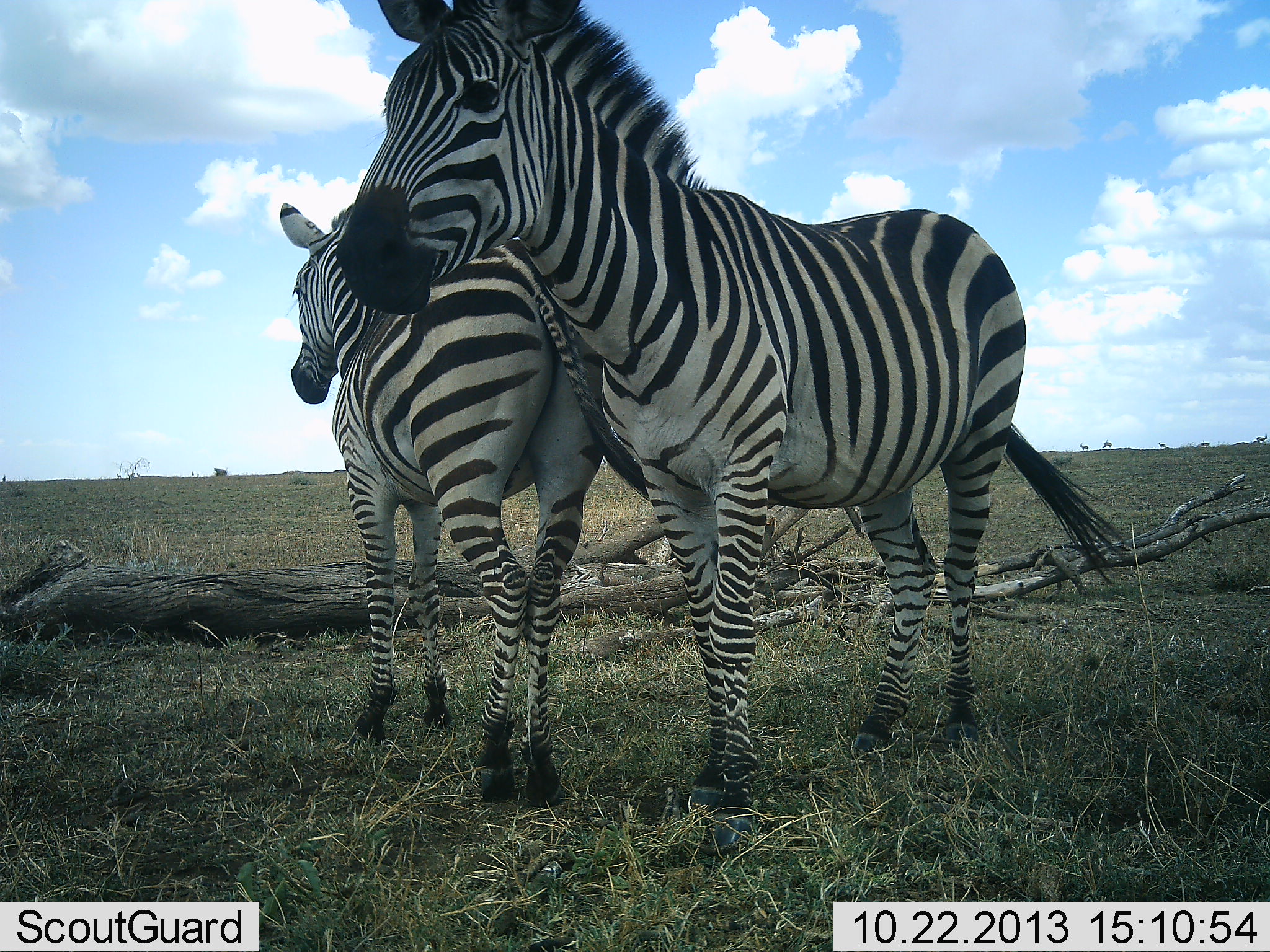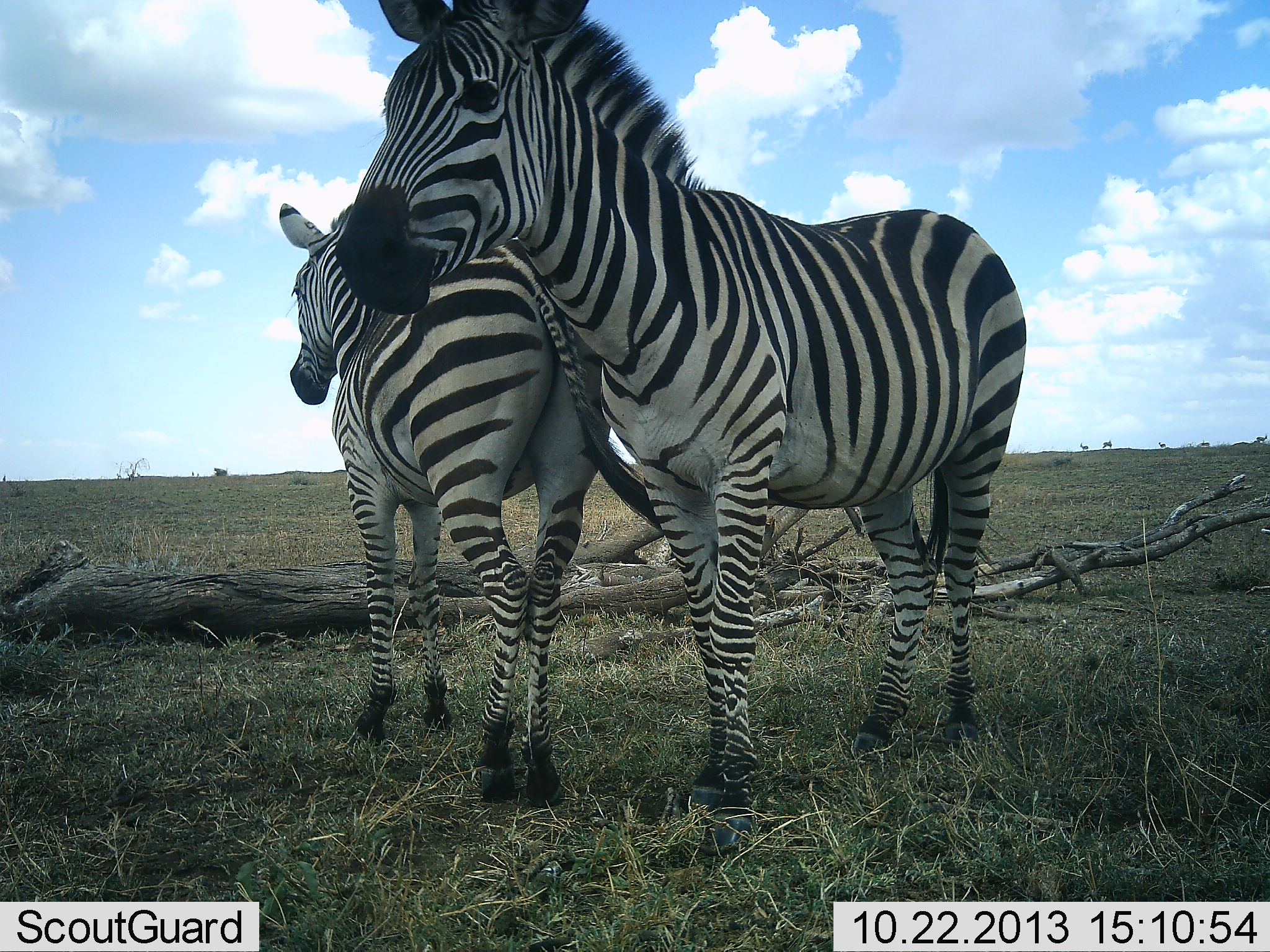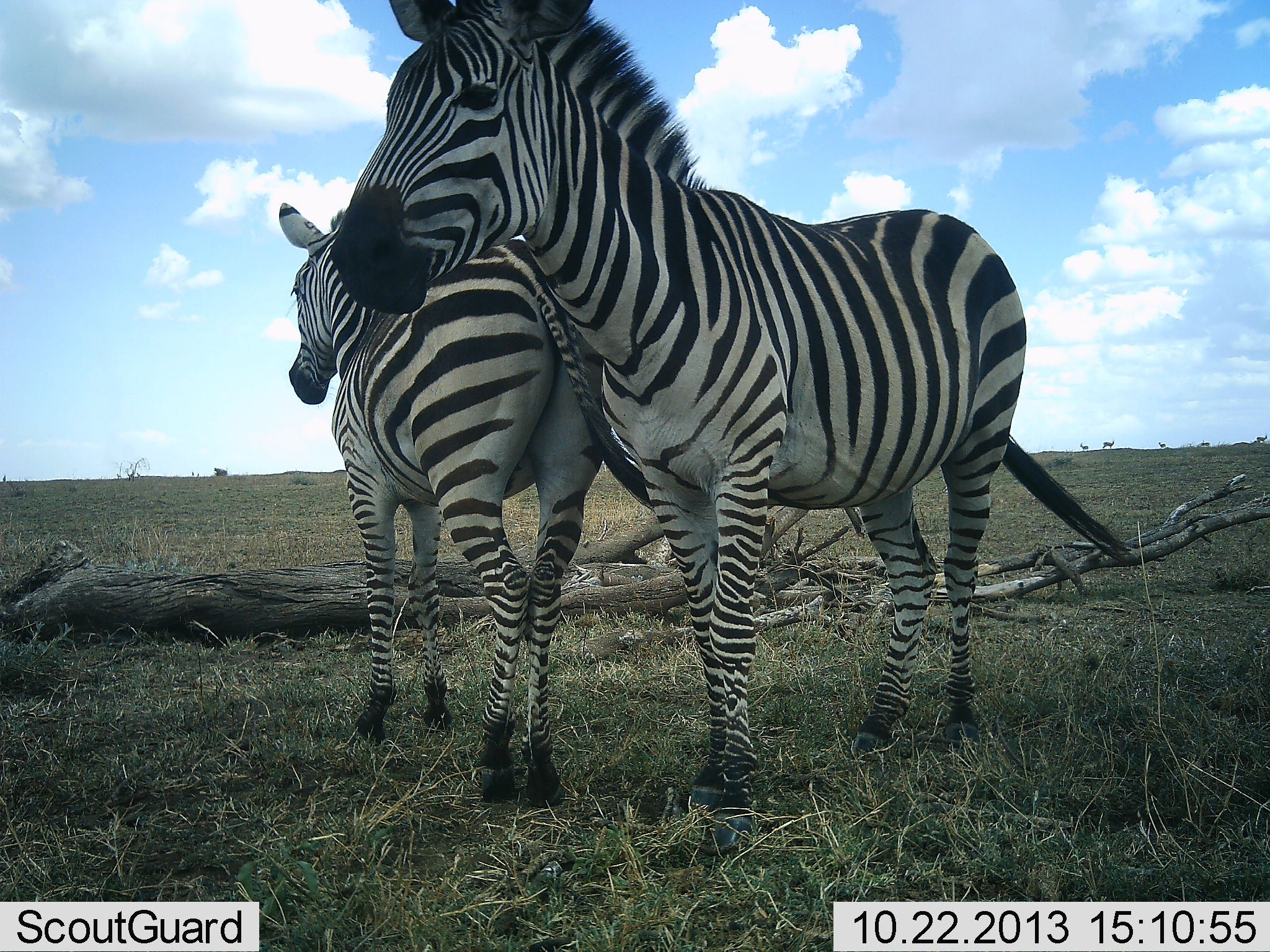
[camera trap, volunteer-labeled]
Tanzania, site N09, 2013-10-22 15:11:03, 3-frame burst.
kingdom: Animalia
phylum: Chordata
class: Mammalia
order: Perissodactyla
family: Equidae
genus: Equus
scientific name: Equus quagga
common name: plains zebra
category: zebra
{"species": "zebra (plains zebra) (Equus quagga)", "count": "2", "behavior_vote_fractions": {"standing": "90%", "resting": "20%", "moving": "0%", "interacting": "10%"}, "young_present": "0%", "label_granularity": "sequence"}